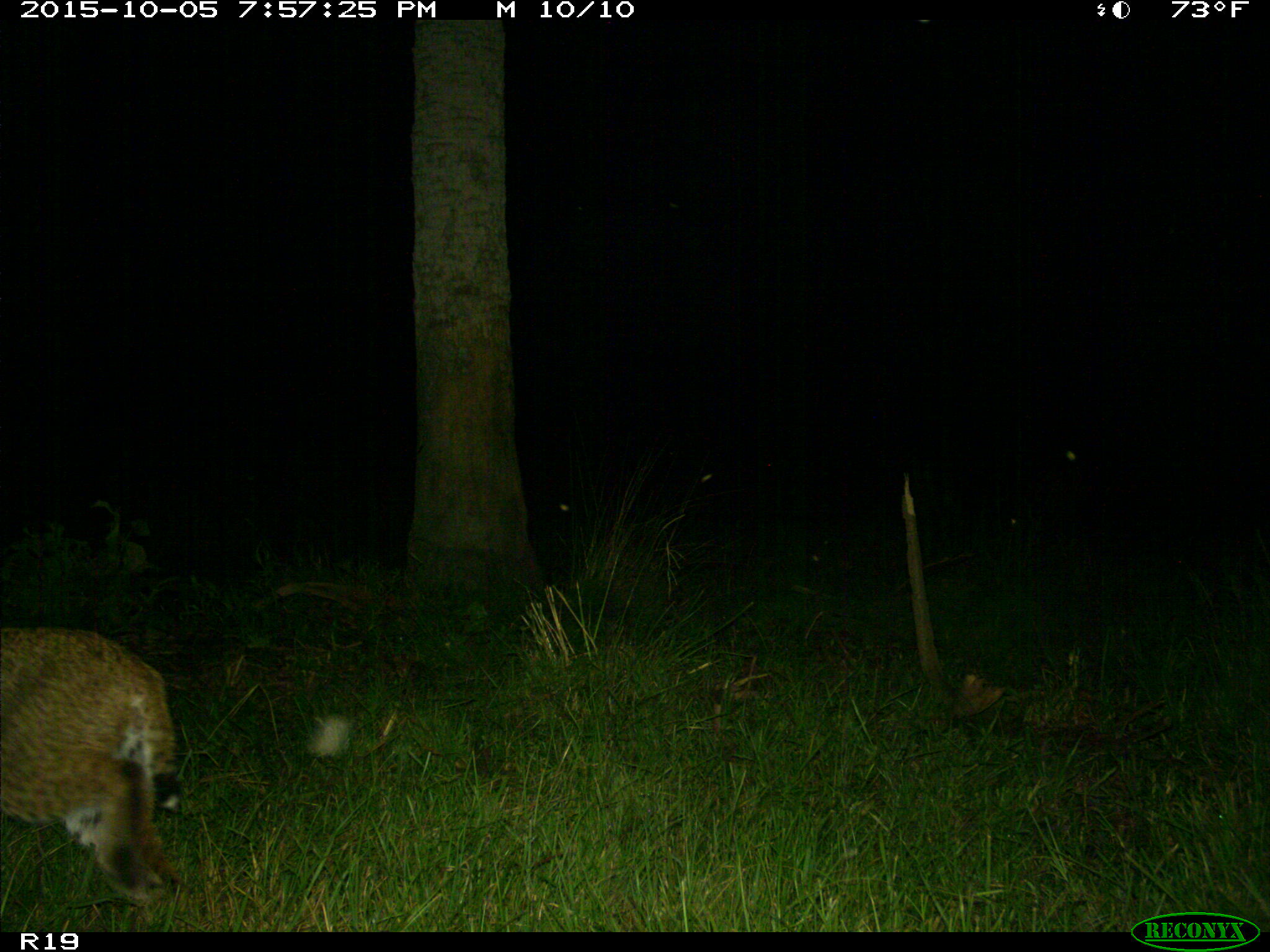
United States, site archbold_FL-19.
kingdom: Animalia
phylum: Chordata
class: Mammalia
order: Carnivora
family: Felidae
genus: Lynx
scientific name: Lynx rufus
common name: bobcat